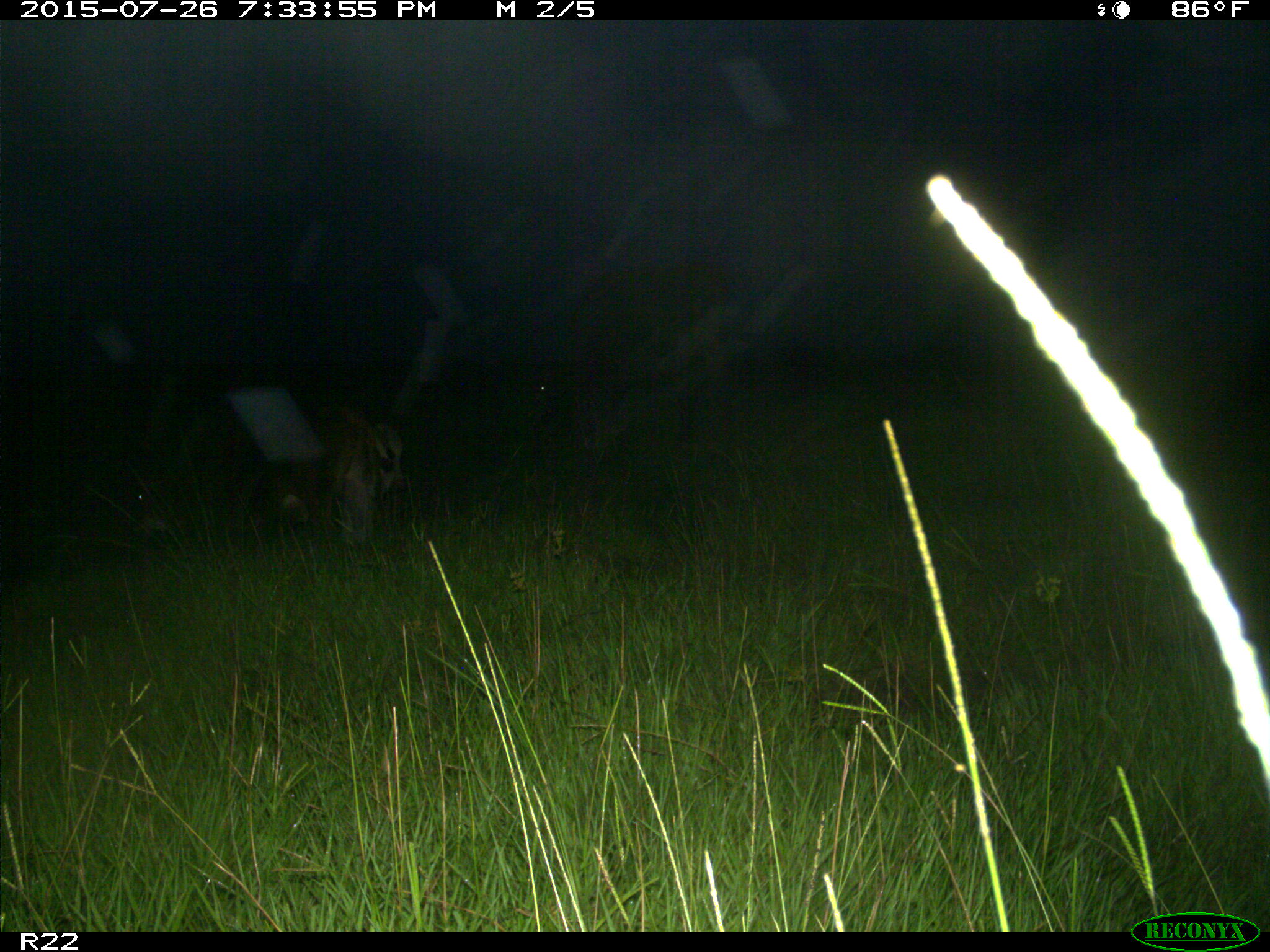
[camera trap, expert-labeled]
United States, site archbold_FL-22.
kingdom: Animalia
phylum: Chordata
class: Mammalia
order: Artiodactyla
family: Bovidae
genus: Bos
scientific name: Bos taurus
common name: domestic cow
Bos taurus (domestic cow).